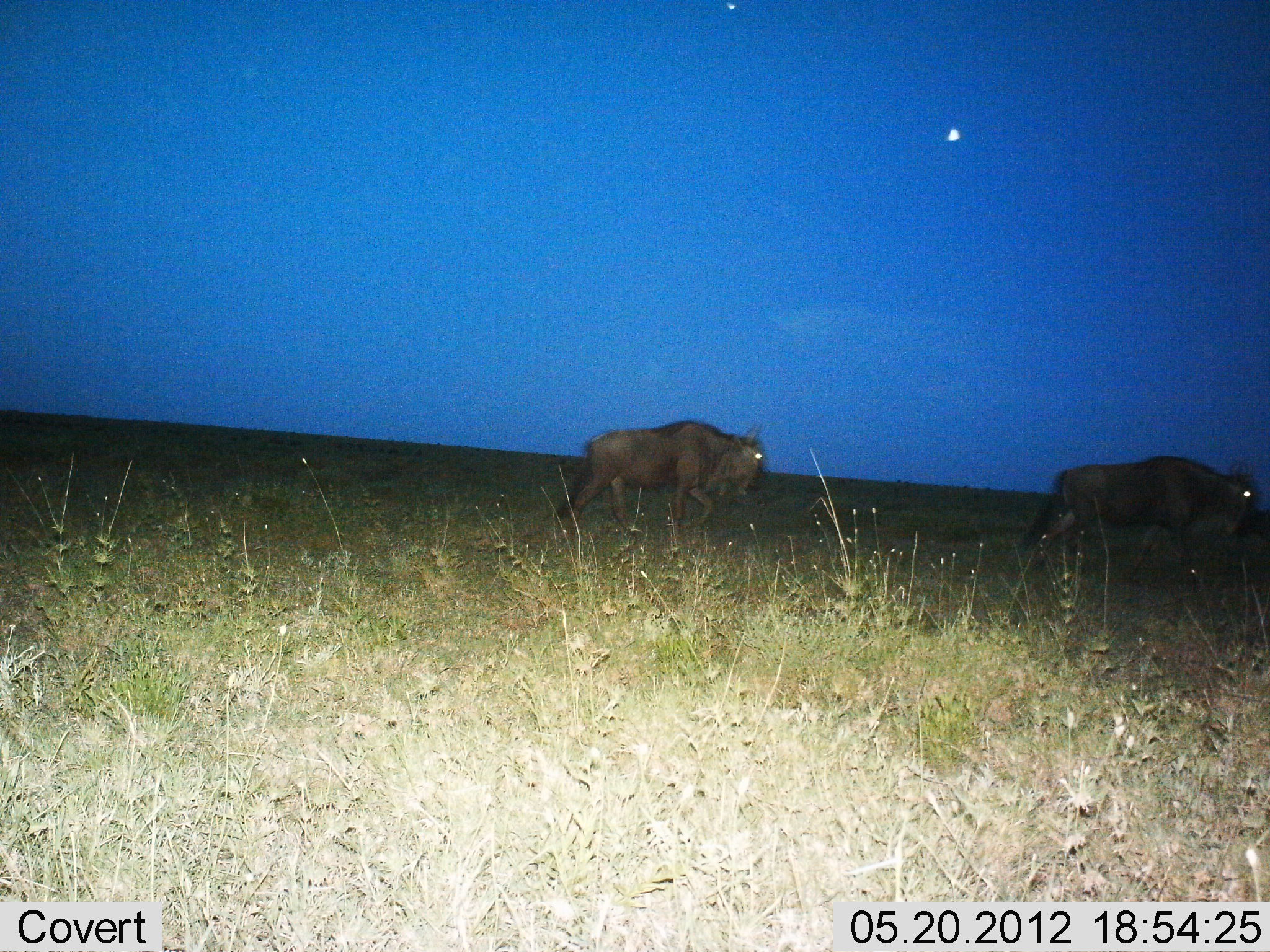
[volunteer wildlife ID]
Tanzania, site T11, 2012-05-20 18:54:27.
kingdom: Animalia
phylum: Chordata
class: Mammalia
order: Artiodactyla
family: Bovidae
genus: Connochaetes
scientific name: Connochaetes taurinus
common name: blue wildebeest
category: wildebeest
Wildebeest (blue wildebeest) (Connochaetes taurinus), count 2. Behavior (volunteer vote fractions): standing 10%, resting 0%, moving 90%, interacting 0%. Young present (vote fraction): 0%. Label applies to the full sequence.